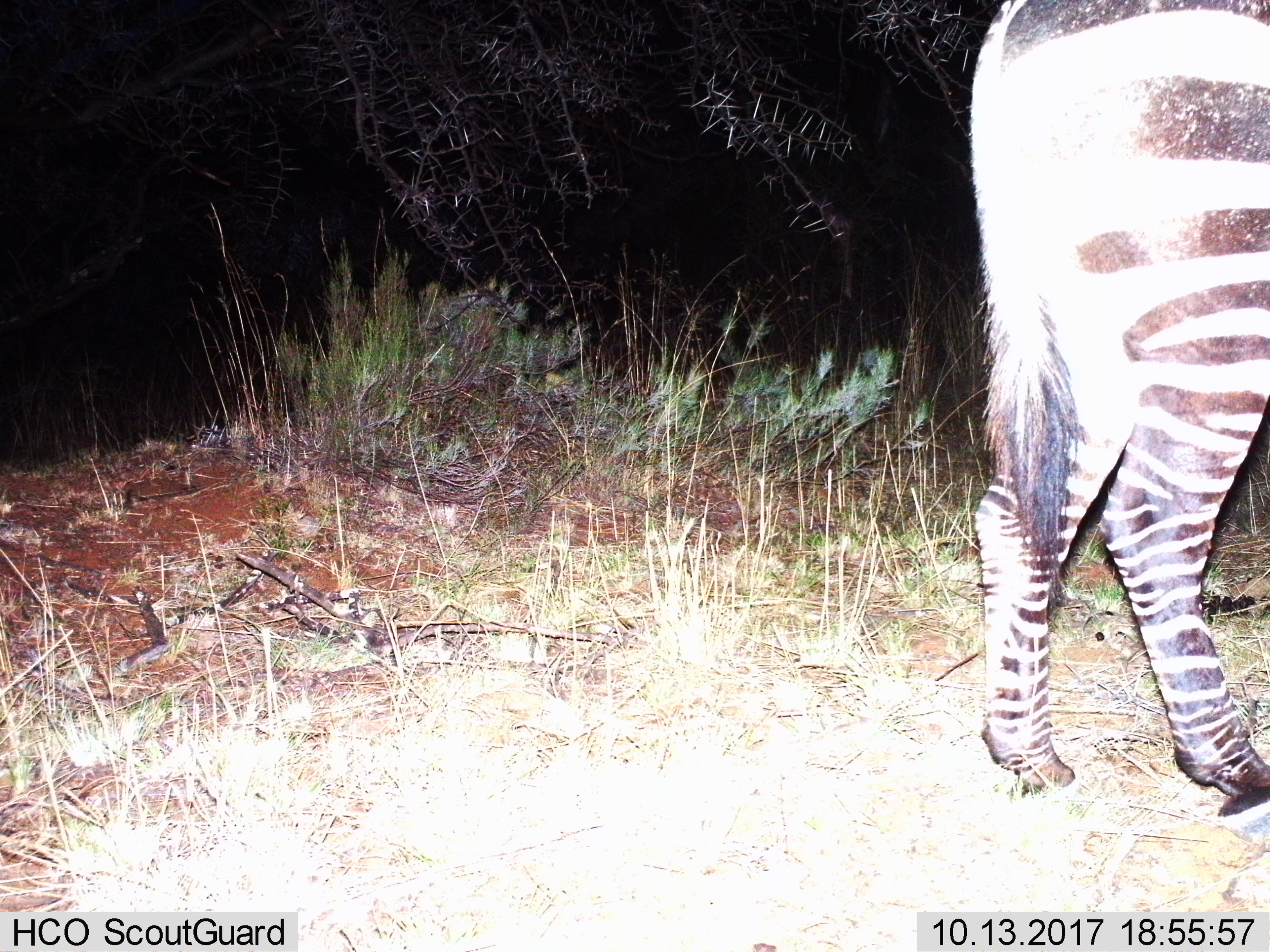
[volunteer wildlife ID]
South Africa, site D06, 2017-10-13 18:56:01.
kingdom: Animalia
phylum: Chordata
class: Mammalia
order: Perissodactyla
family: Equidae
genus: Equus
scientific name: Equus zebra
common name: mountain zebra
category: zebramountain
Zebramountain (mountain zebra) (Equus zebra), count 1. Behavior (volunteer vote fractions): standing 67%, resting 0%, moving 33%, interacting 0%. Young present (vote fraction): 0%. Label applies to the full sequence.